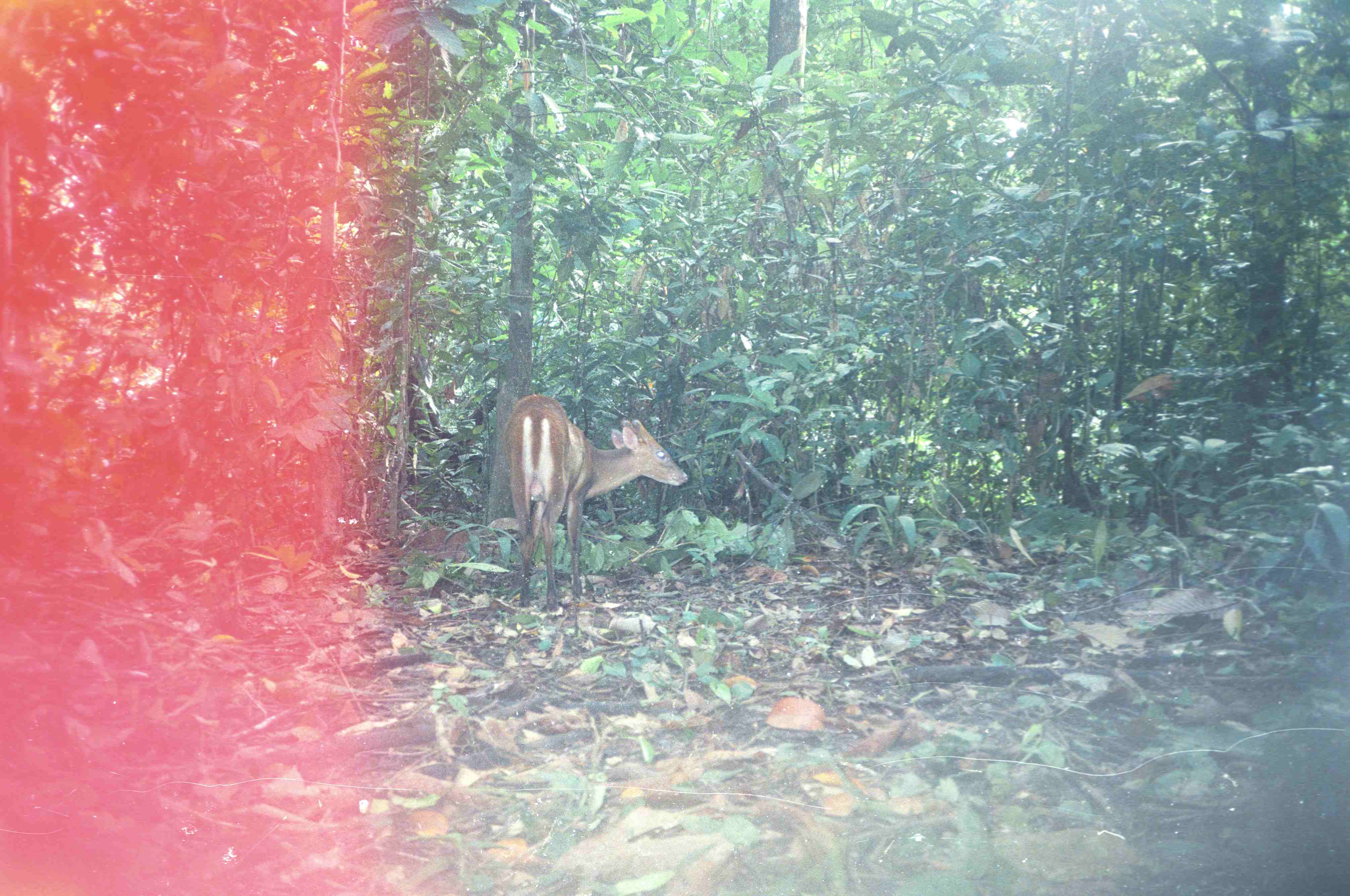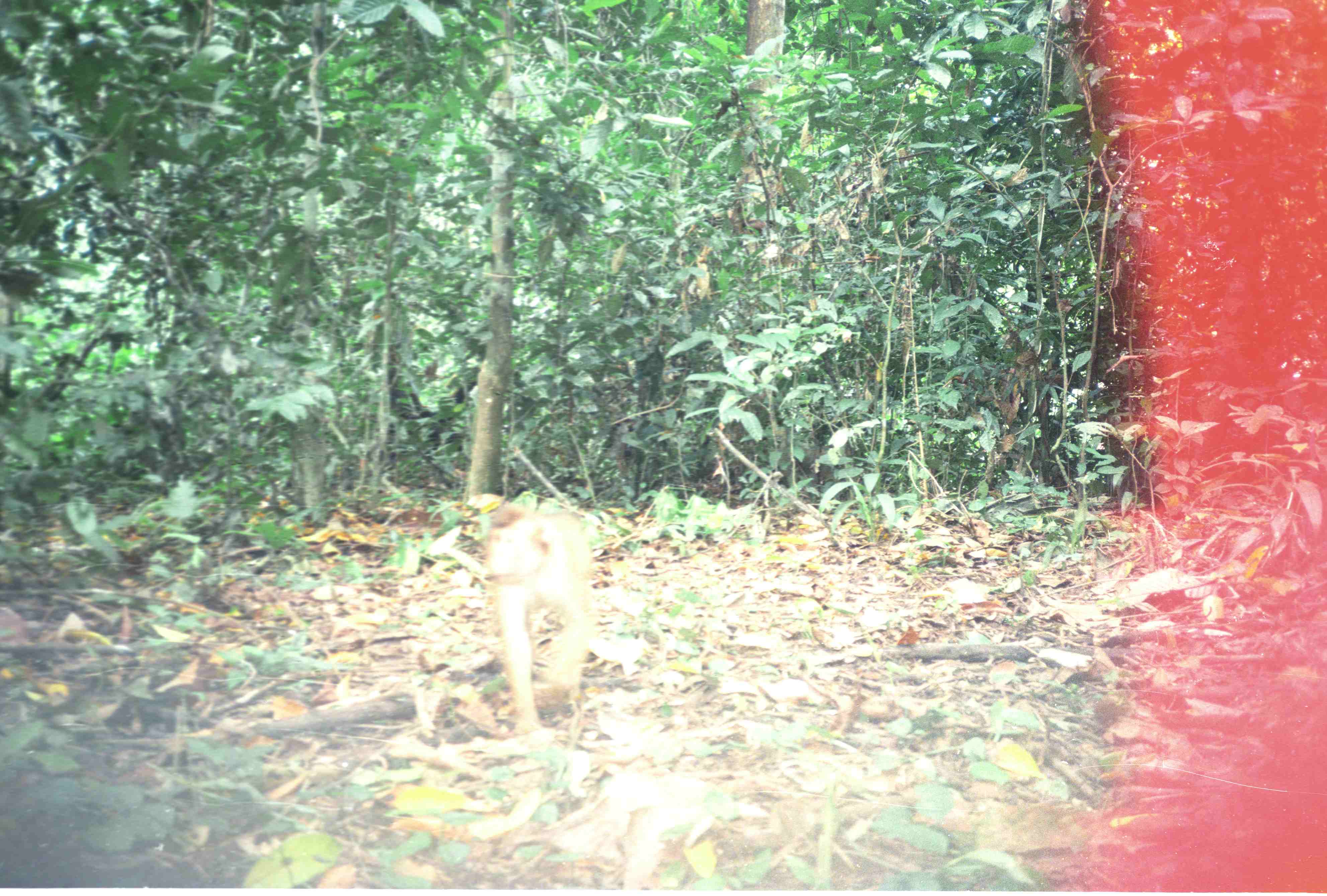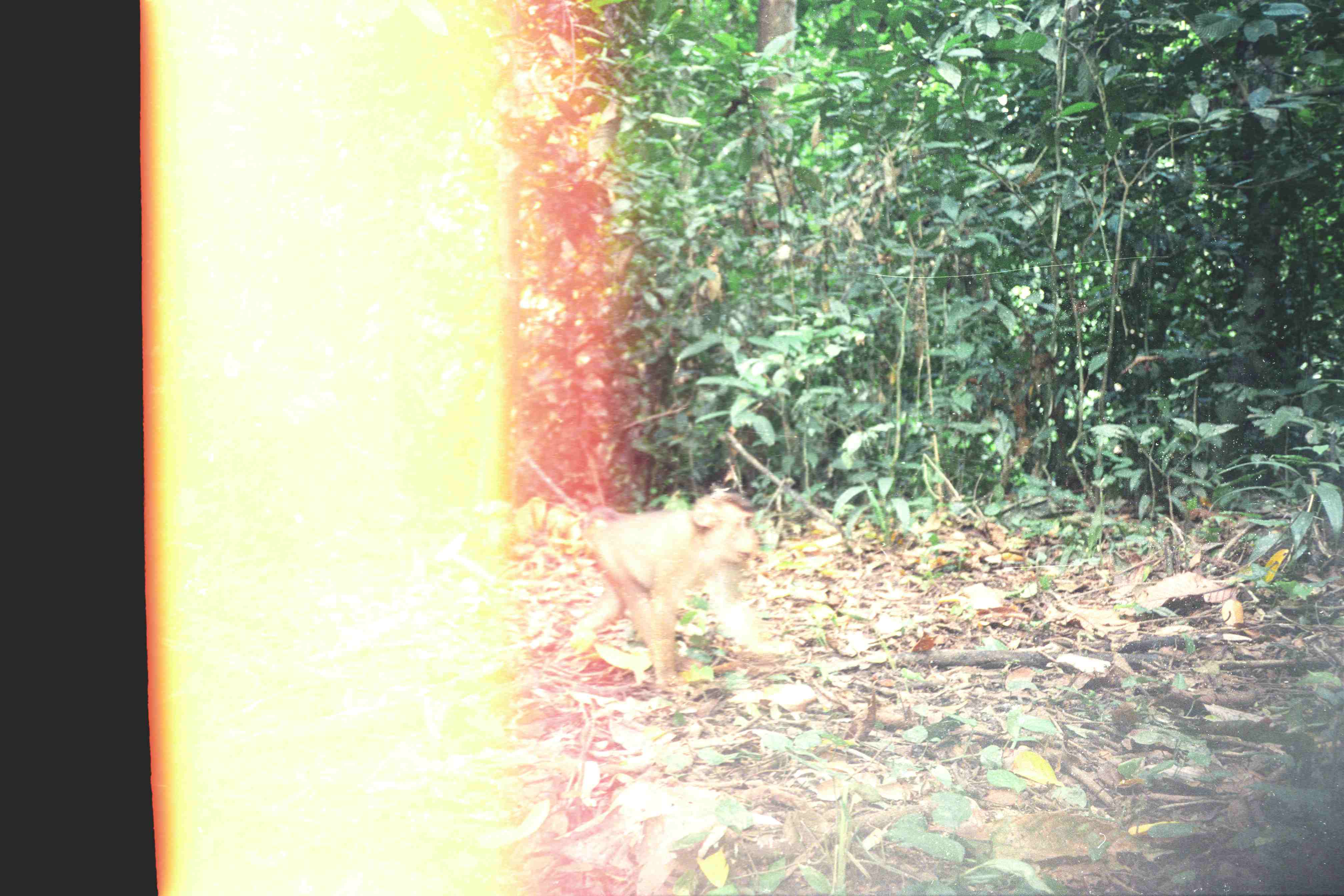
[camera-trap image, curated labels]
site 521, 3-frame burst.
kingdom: Animalia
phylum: Chordata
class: Mammalia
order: Artiodactyla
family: Cervidae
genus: Muntiacus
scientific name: Muntiacus muntjak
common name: southern red muntjac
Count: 1.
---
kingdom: Animalia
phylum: Chordata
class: Mammalia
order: Primates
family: Cercopithecidae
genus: Macaca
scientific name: Macaca nemestrina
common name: southern pig-tailed macaque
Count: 1.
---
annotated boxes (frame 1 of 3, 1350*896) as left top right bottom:
muntiacus muntjak: 500 394 686 611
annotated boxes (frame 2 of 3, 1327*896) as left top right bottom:
macaca nemestrina: 483 501 593 734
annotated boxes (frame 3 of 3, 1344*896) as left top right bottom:
macaca nemestrina: 573 491 795 690